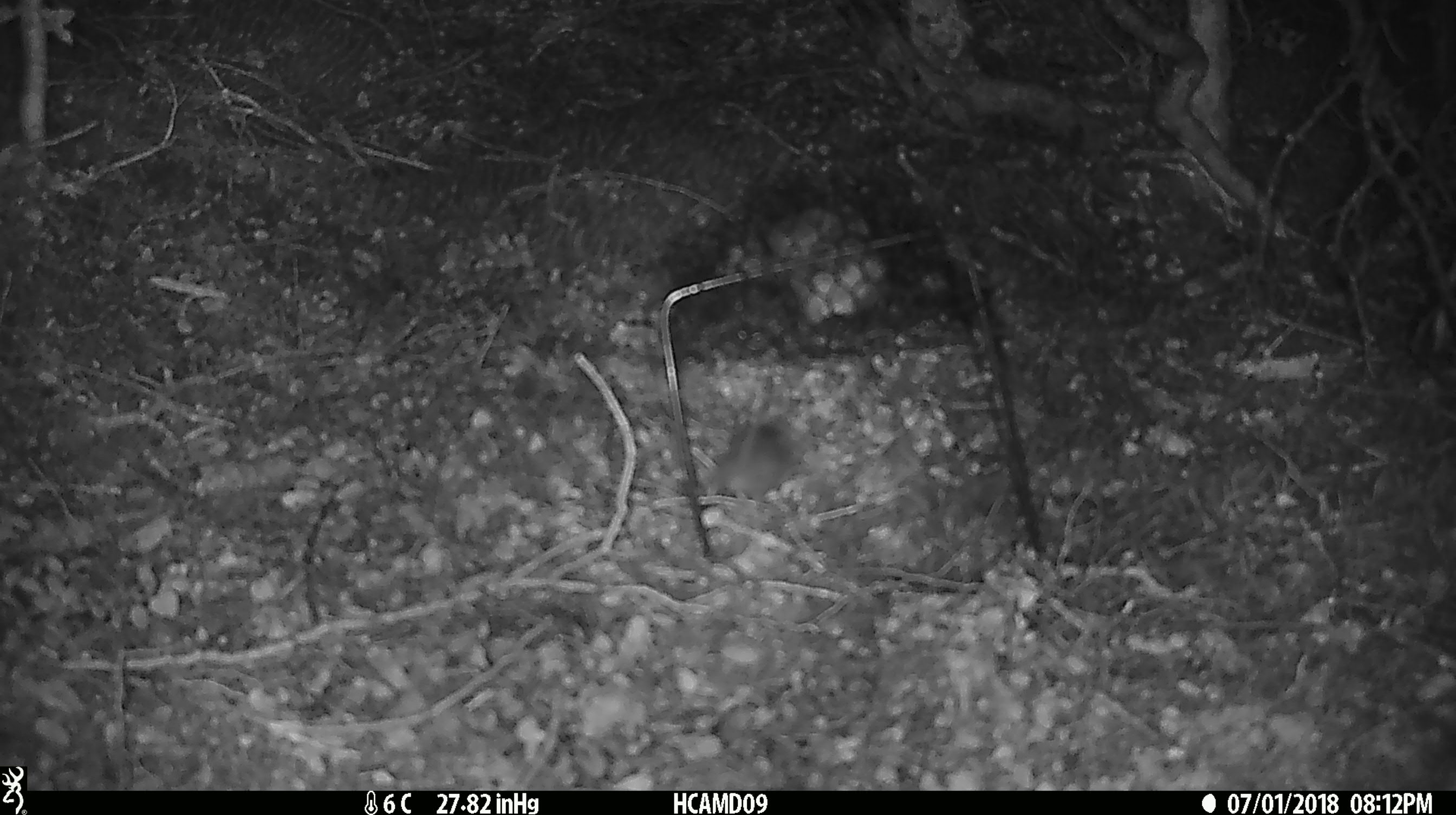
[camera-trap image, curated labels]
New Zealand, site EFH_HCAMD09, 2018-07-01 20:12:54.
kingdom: Animalia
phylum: Chordata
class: Mammalia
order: Rodentia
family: Muridae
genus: Mus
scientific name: Mus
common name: mouse